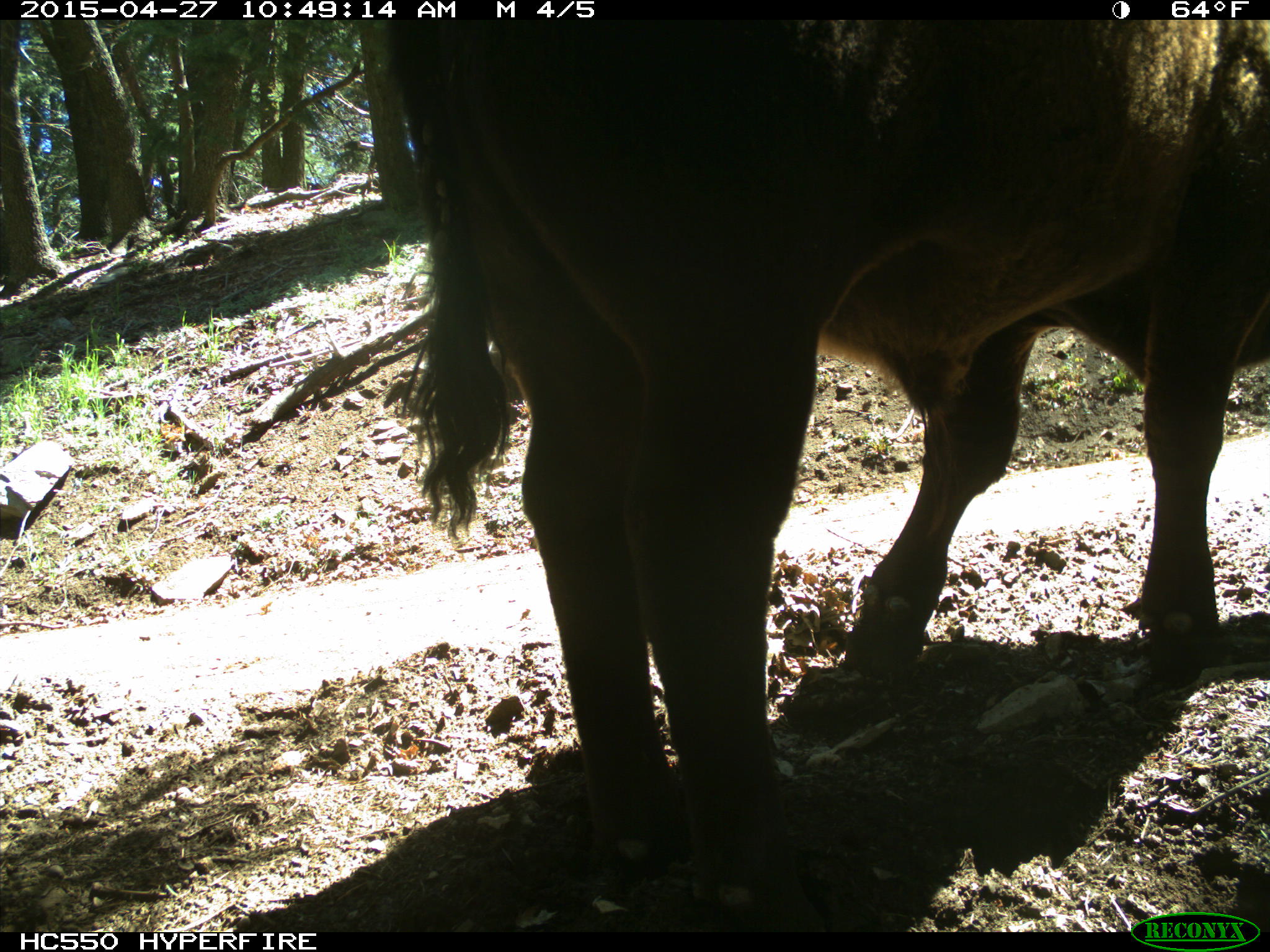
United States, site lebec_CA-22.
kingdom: Animalia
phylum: Chordata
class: Mammalia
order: Artiodactyla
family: Bovidae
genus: Bos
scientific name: Bos taurus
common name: domestic cow